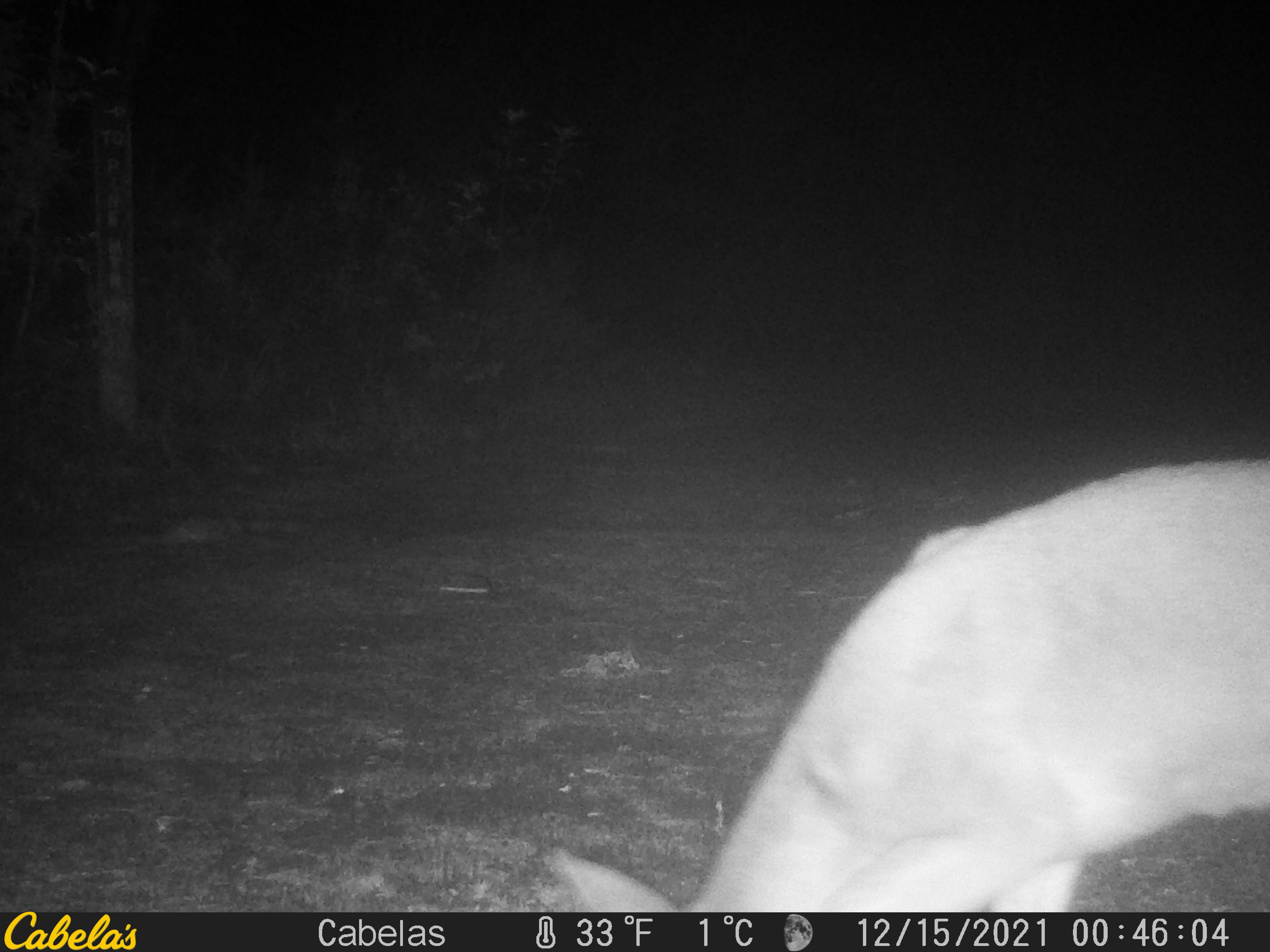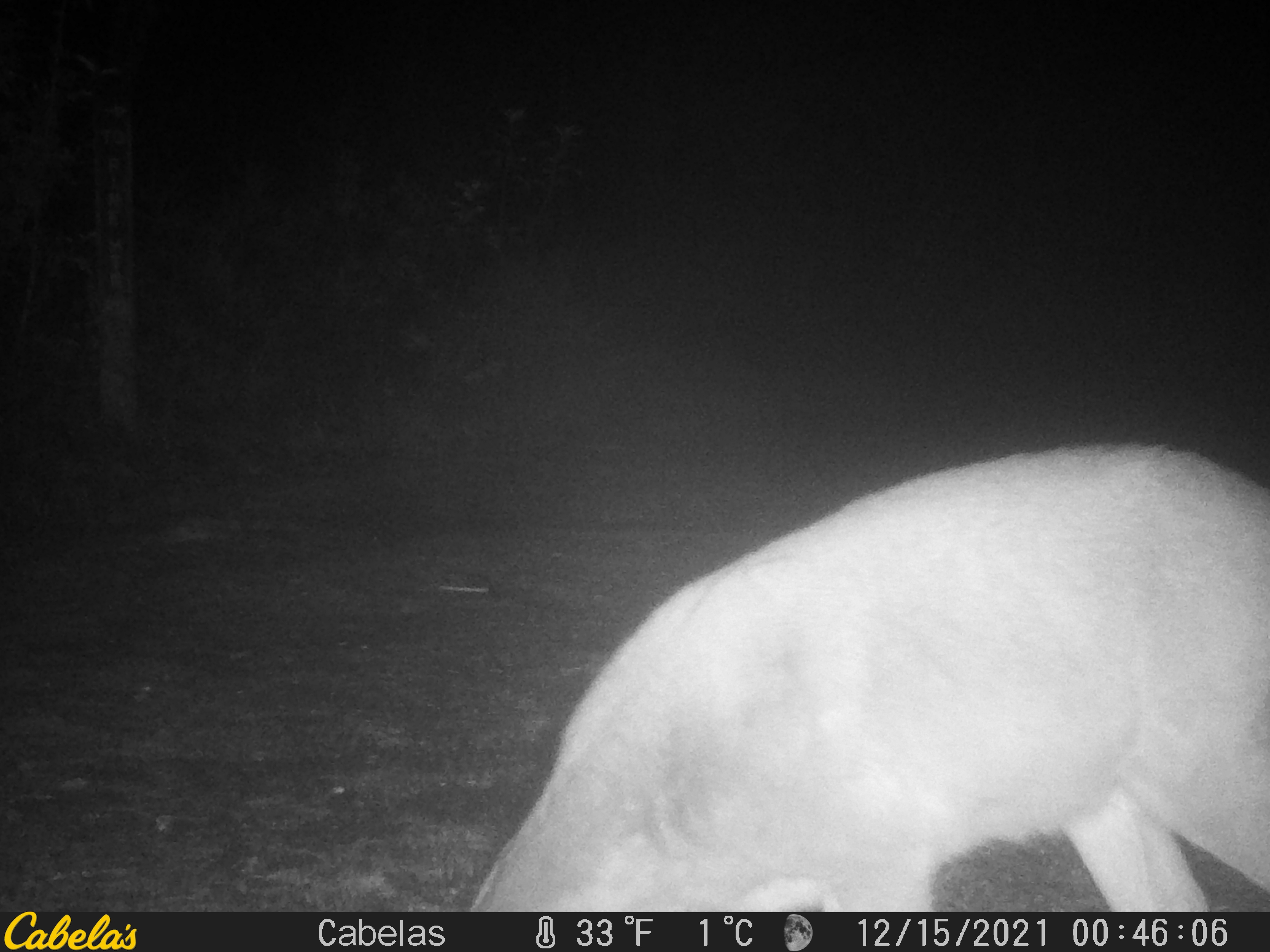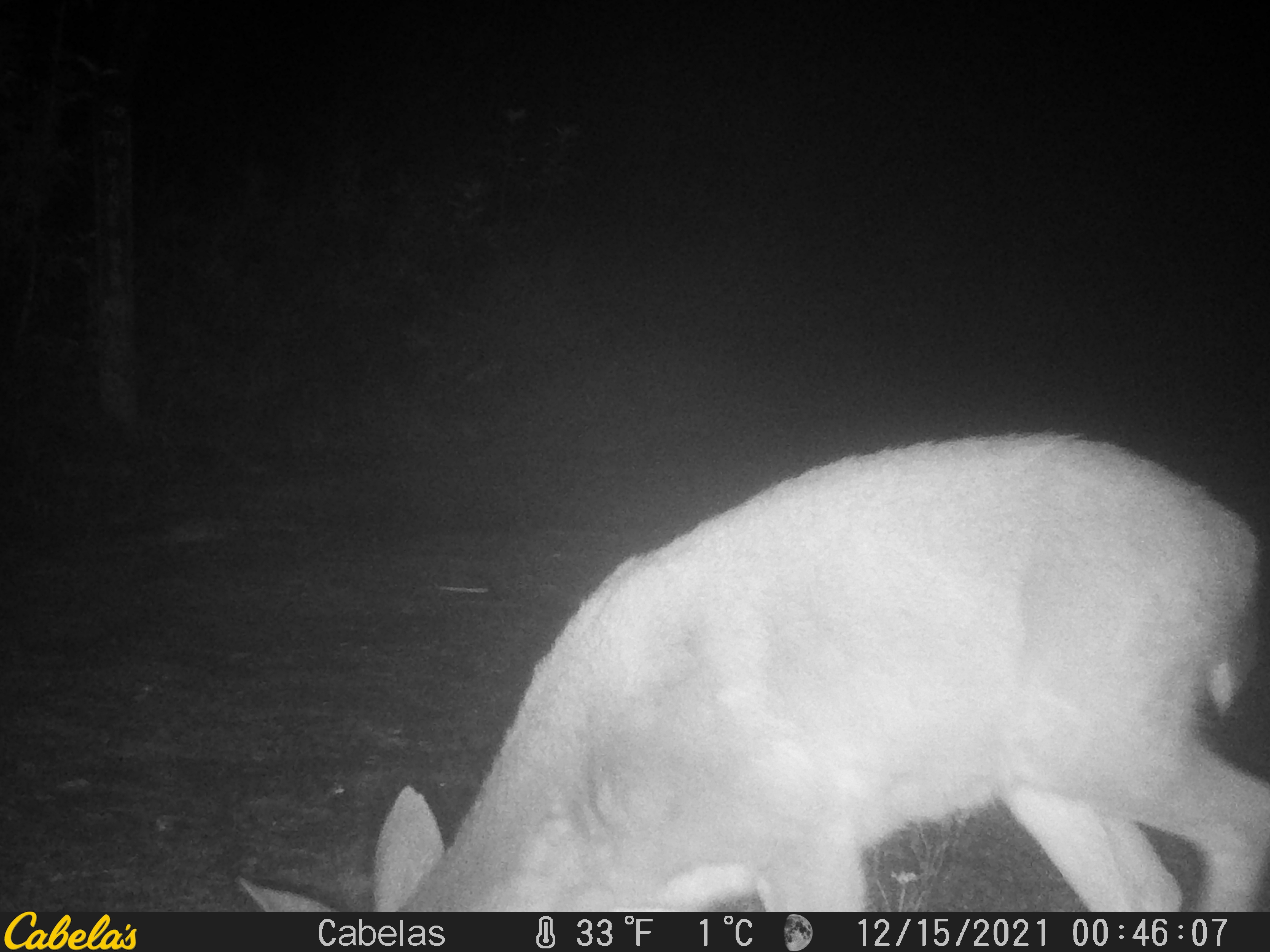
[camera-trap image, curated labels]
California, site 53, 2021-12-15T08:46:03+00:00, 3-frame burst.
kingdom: Animalia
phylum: Chordata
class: Mammalia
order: Artiodactyla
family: Cervidae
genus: Odocoileus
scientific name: Odocoileus hemionus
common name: mule deer